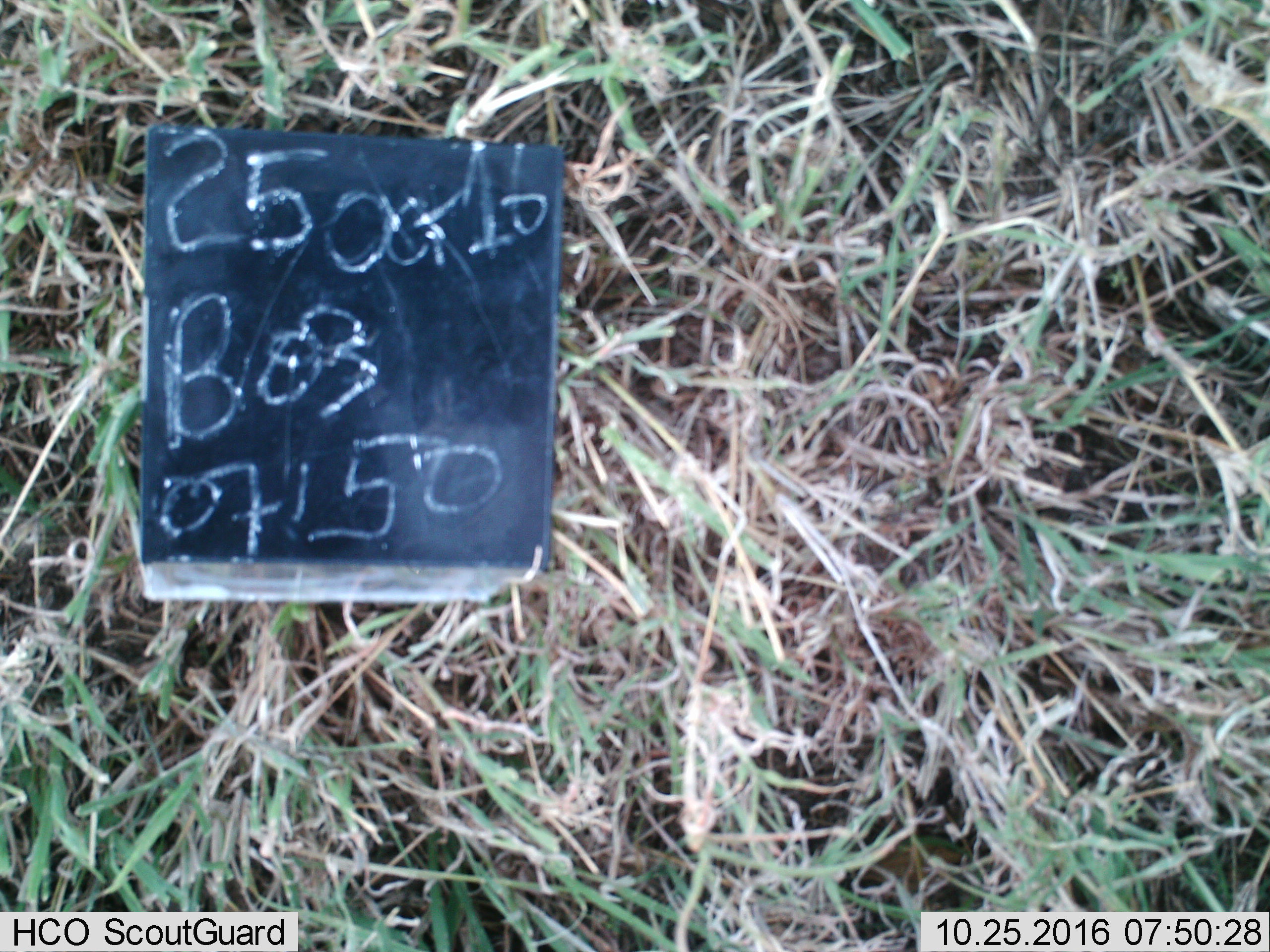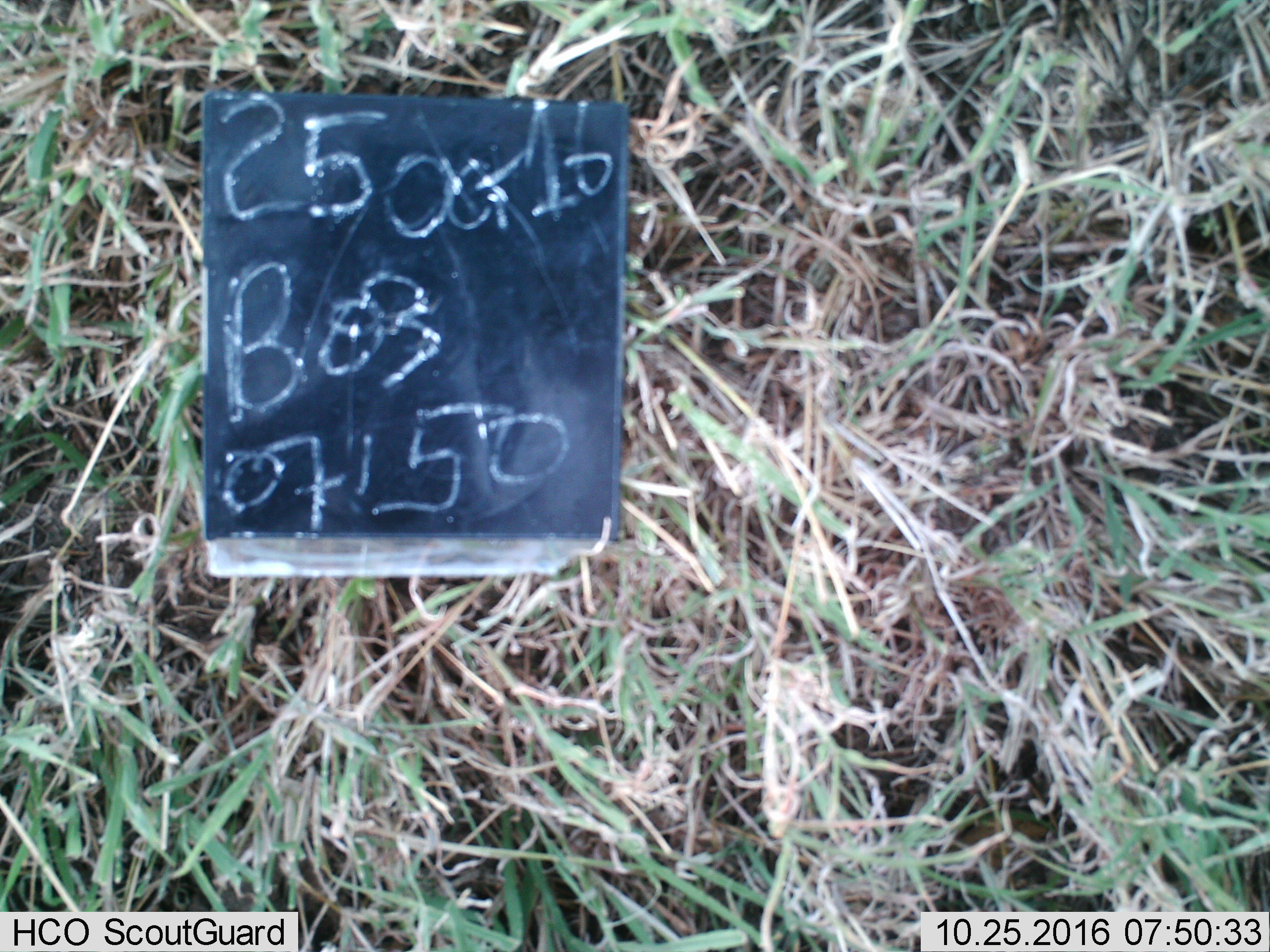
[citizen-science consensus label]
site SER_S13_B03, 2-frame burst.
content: unidentified animal